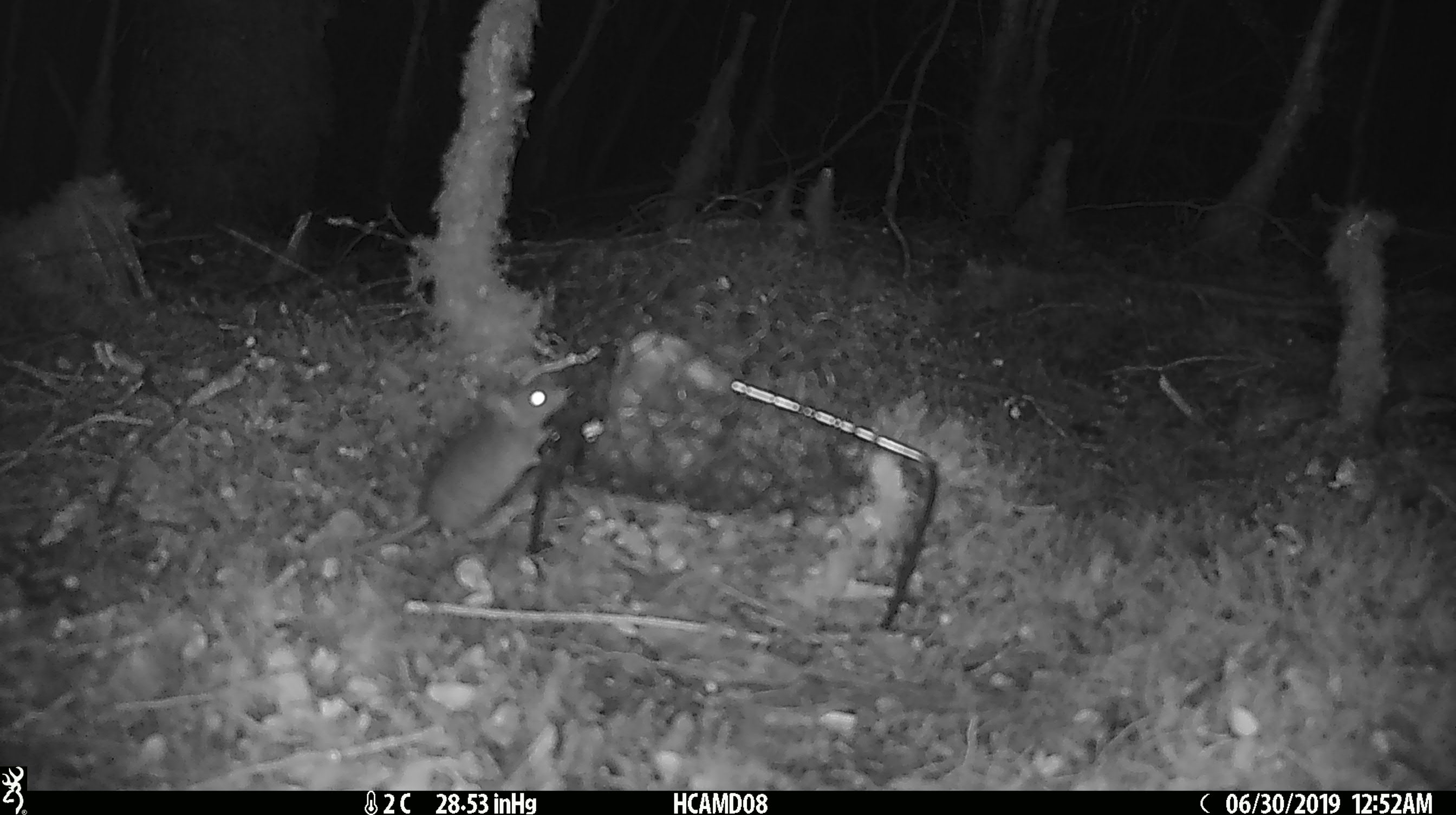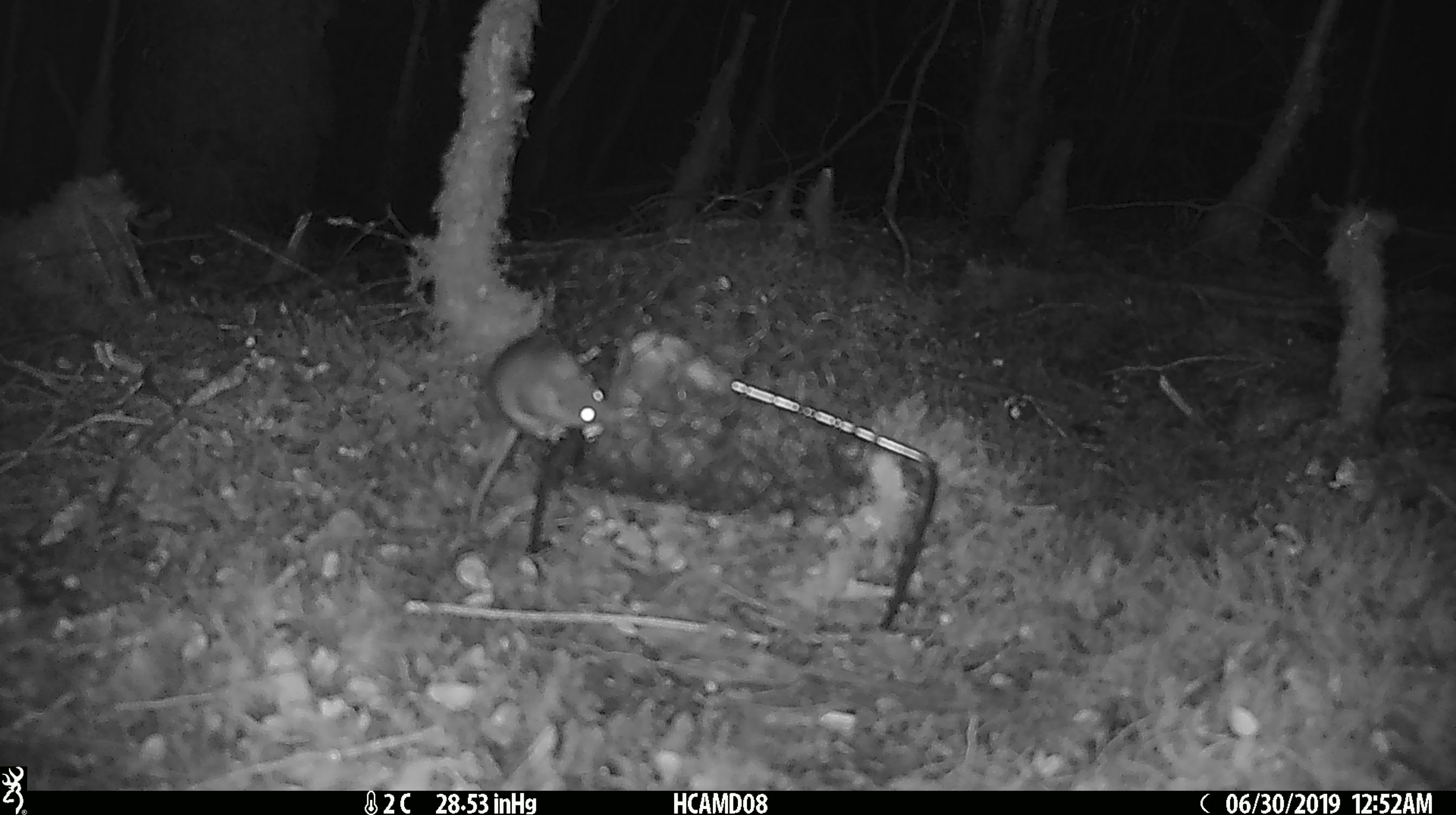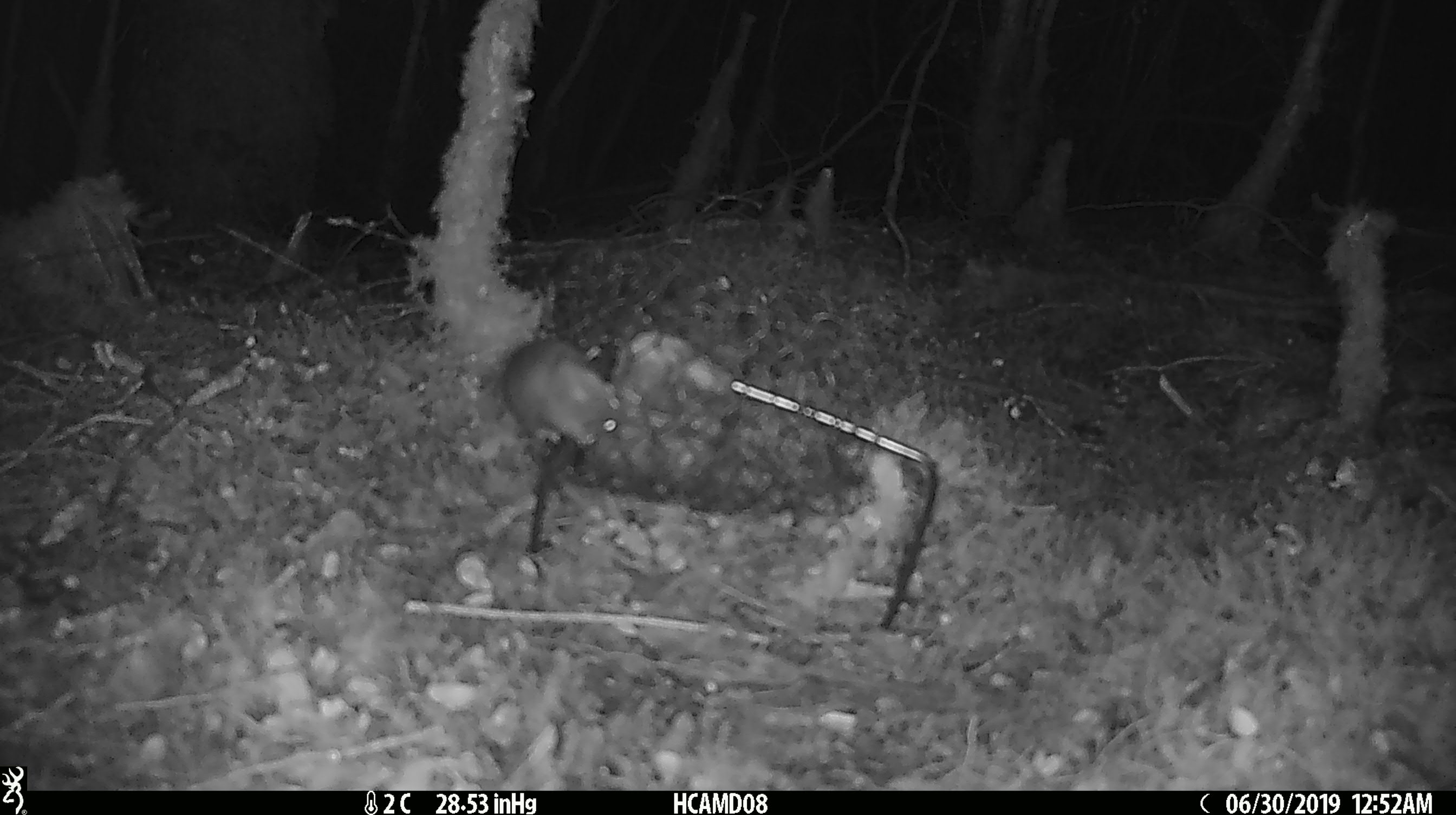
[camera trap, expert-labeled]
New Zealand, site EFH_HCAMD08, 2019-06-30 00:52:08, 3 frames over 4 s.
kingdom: Animalia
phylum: Chordata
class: Mammalia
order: Rodentia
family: Muridae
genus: Mus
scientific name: Mus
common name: mouse